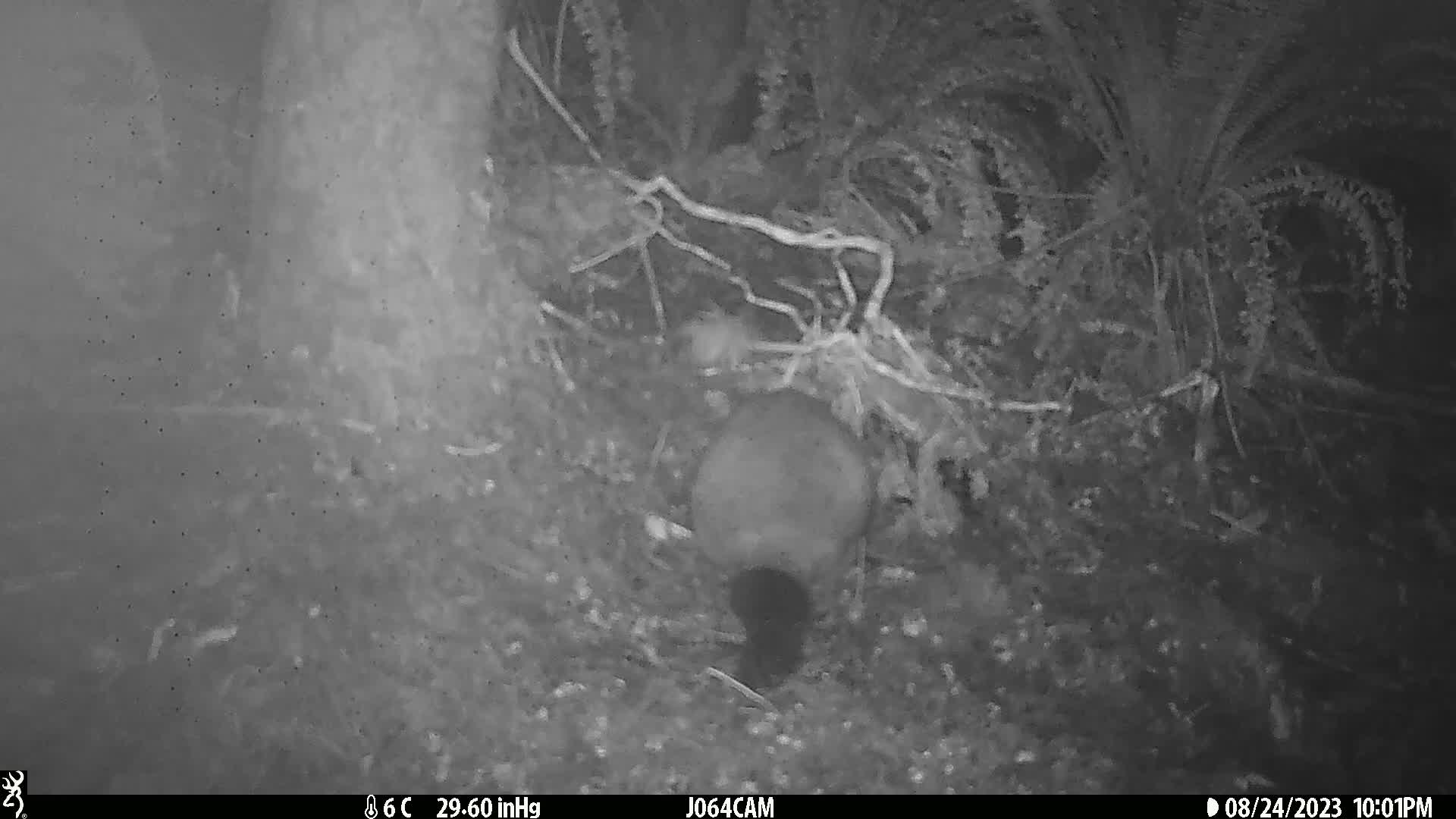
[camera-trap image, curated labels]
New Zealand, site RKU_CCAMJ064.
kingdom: Animalia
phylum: Chordata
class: Mammalia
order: Diprotodontia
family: Phalangeridae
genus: Trichosurus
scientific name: Trichosurus vulpecula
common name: common brushtail possum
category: possum